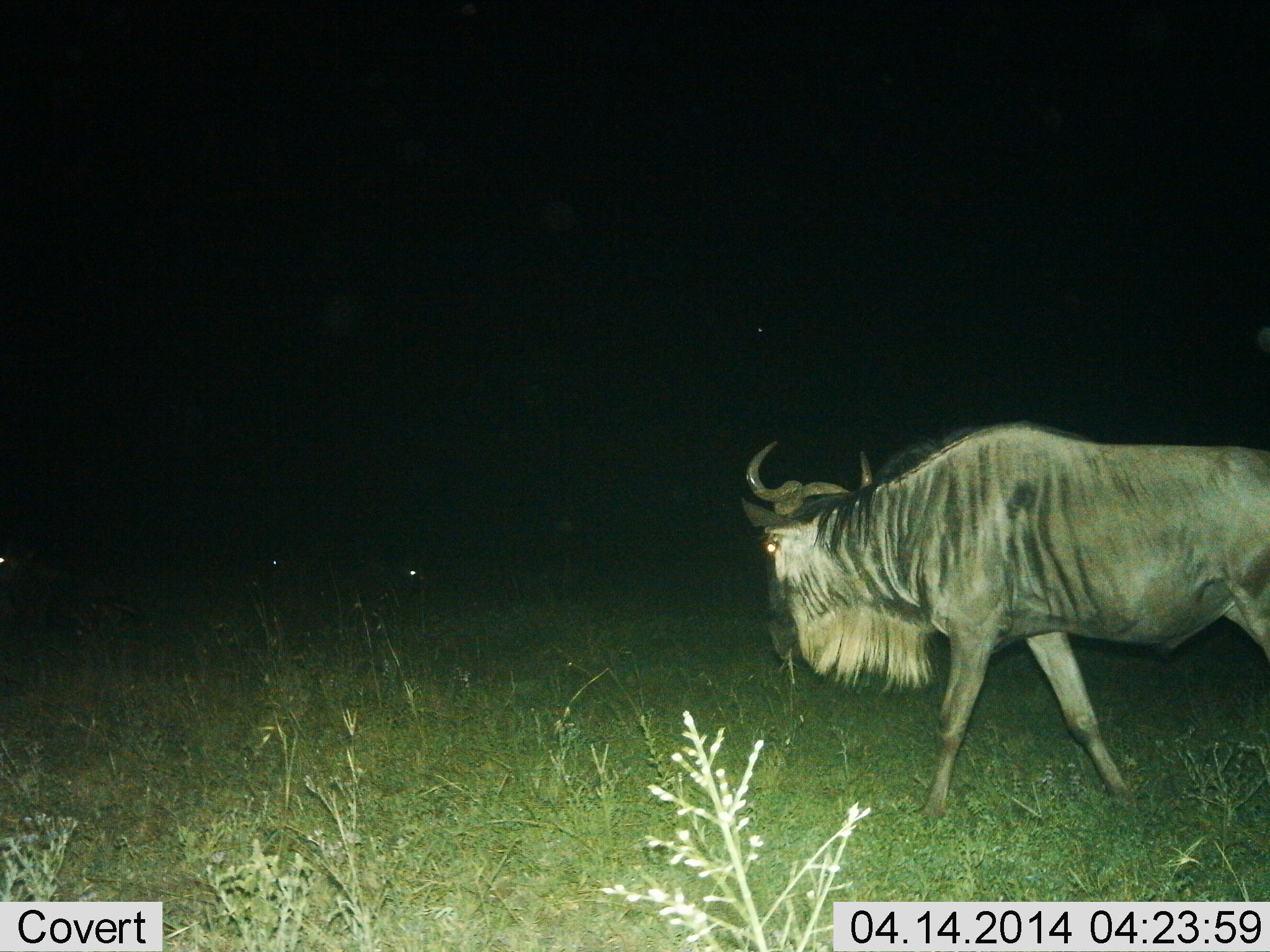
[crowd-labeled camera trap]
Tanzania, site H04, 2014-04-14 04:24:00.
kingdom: Animalia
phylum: Chordata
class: Mammalia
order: Artiodactyla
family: Bovidae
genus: Connochaetes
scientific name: Connochaetes taurinus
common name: blue wildebeest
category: wildebeest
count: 3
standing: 40%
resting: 10%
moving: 80%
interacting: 0%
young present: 0%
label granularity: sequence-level